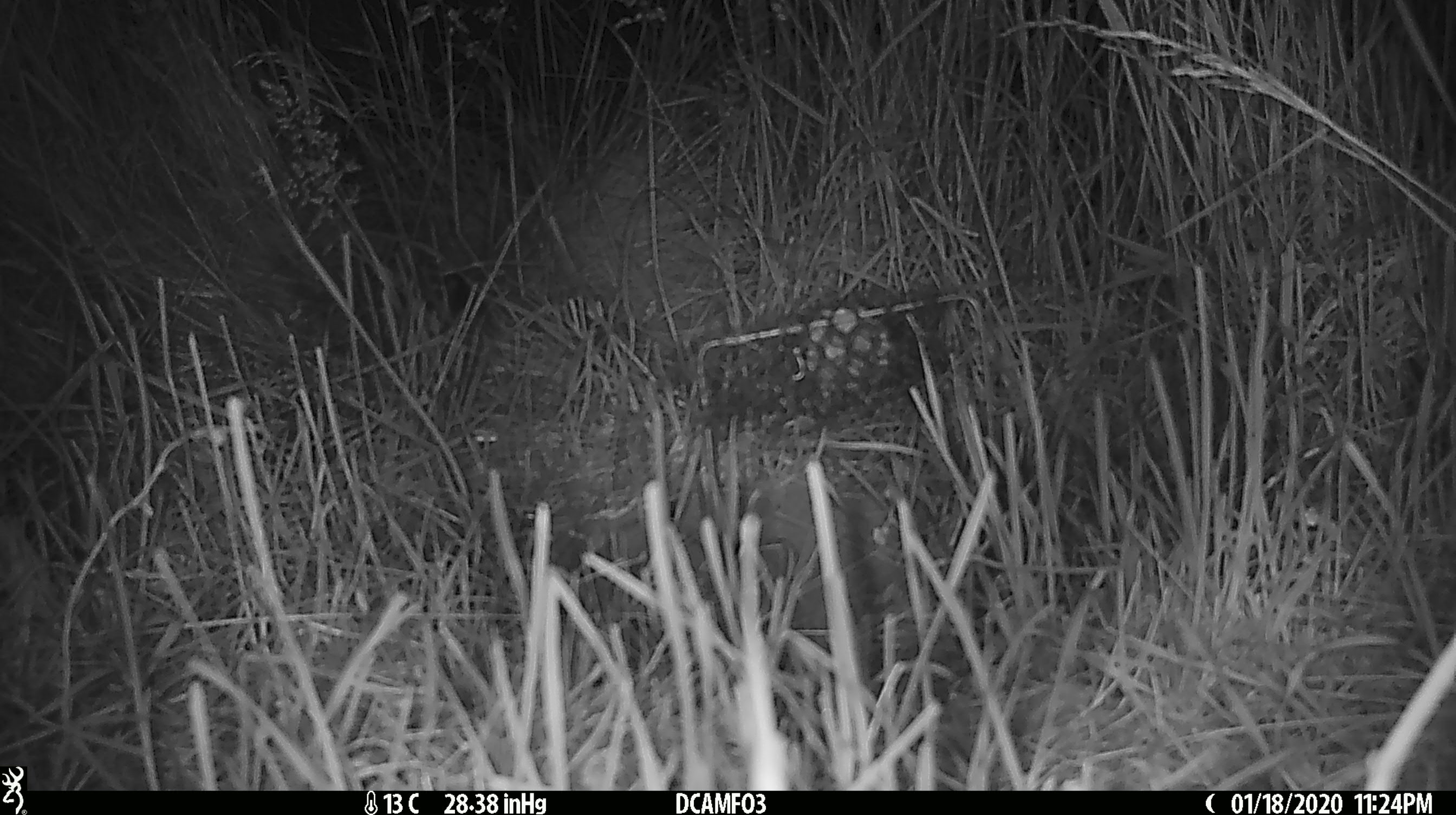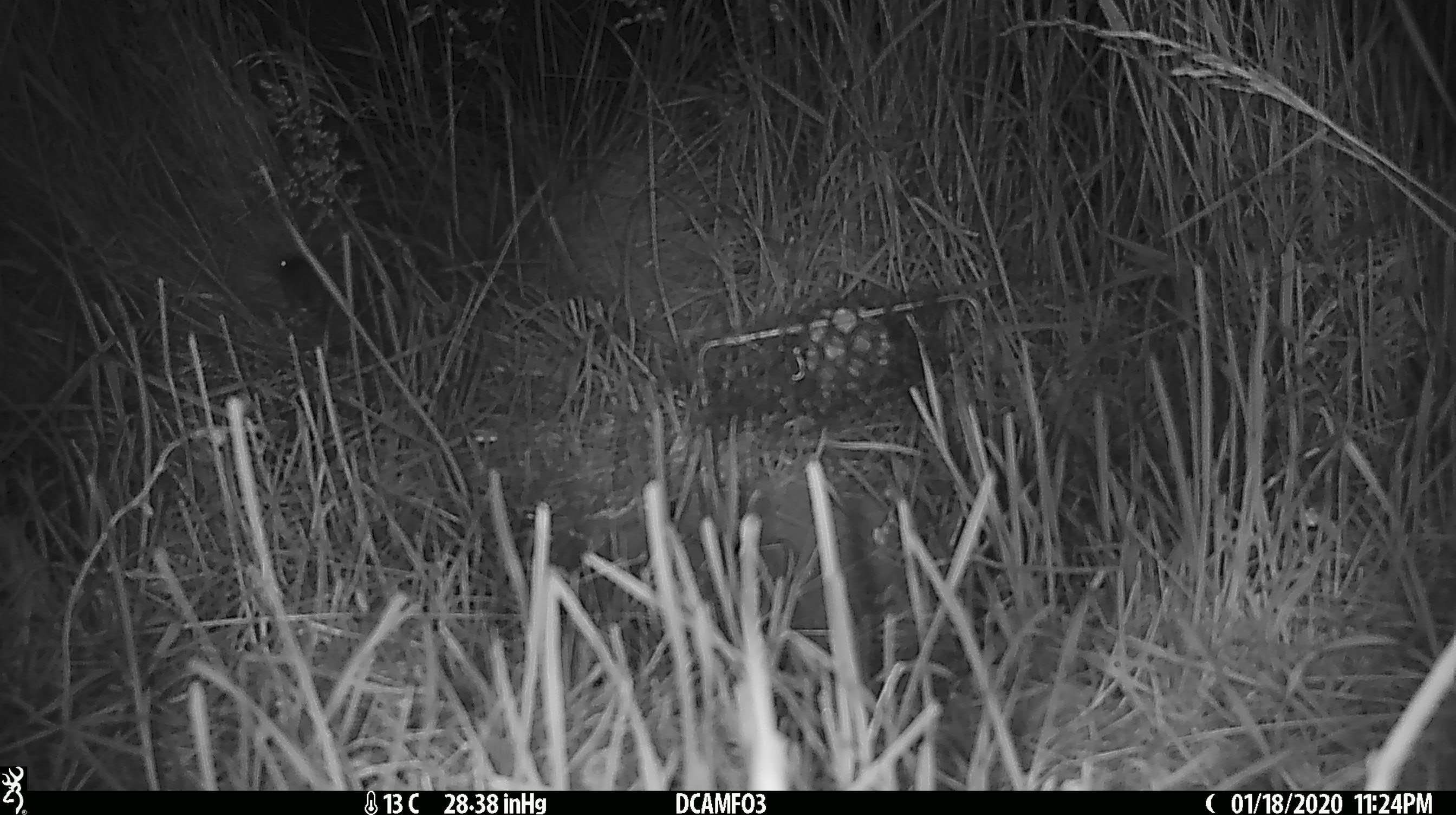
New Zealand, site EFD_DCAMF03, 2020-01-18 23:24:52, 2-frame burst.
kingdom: Animalia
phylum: Chordata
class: Mammalia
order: Rodentia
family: Muridae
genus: Mus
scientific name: Mus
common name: mouse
Mouse (Mus).